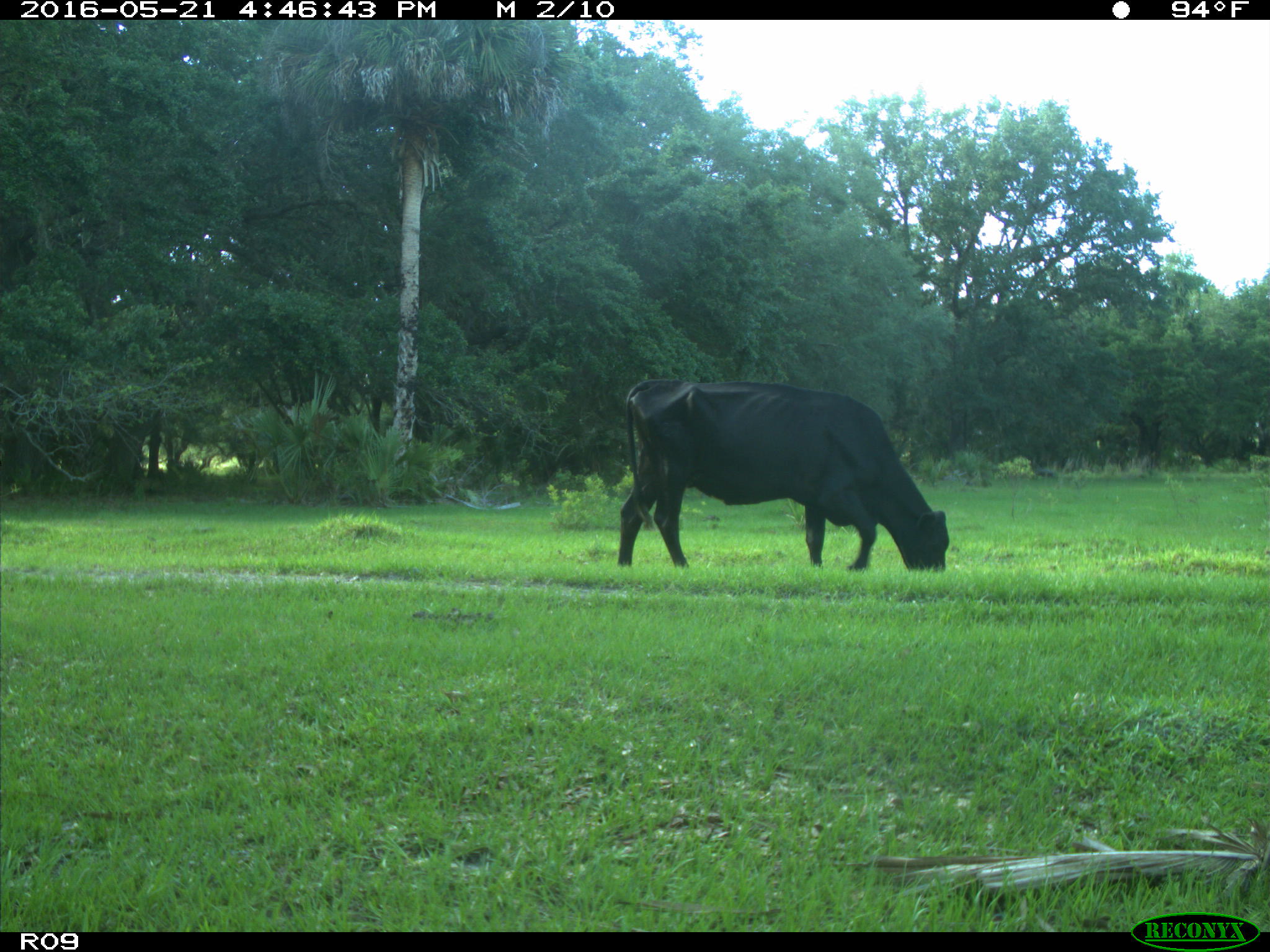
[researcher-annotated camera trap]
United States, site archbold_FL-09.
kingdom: Animalia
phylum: Chordata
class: Mammalia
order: Artiodactyla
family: Bovidae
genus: Bos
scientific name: Bos taurus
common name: domestic cow